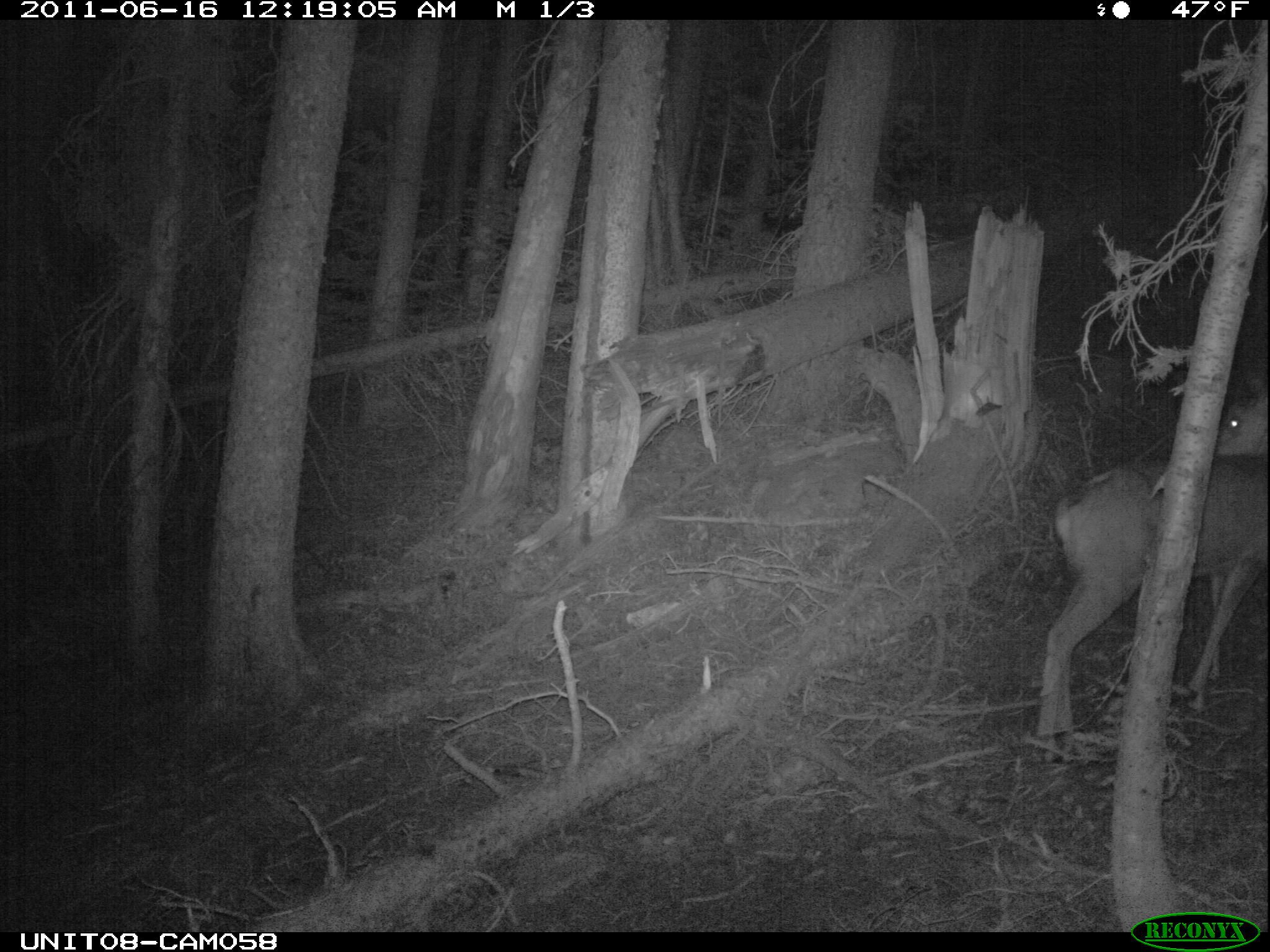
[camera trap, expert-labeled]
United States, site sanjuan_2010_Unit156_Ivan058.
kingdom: Animalia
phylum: Chordata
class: Mammalia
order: Artiodactyla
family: Cervidae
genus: Odocoileus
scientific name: Odocoileus hemionus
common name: mule deer